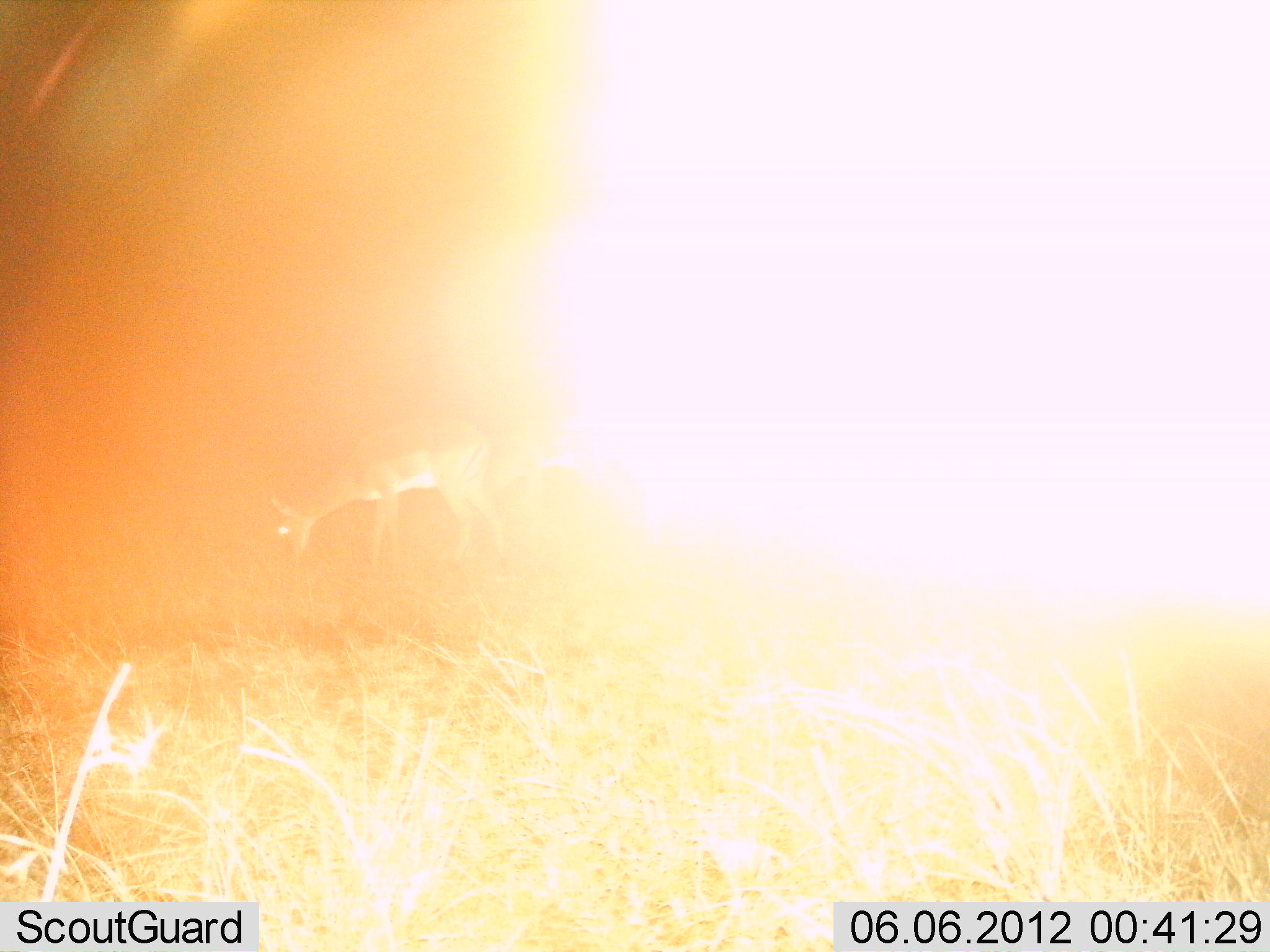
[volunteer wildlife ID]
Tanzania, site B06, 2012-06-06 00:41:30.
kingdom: Animalia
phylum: Chordata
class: Mammalia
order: Artiodactyla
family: Bovidae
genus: Nanger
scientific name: Nanger granti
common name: grant's gazelle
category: gazellegrants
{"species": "gazellegrants (grant's gazelle) (Nanger granti)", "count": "1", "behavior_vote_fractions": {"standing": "50%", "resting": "0%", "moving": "0%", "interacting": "0%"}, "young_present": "0%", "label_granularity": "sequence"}